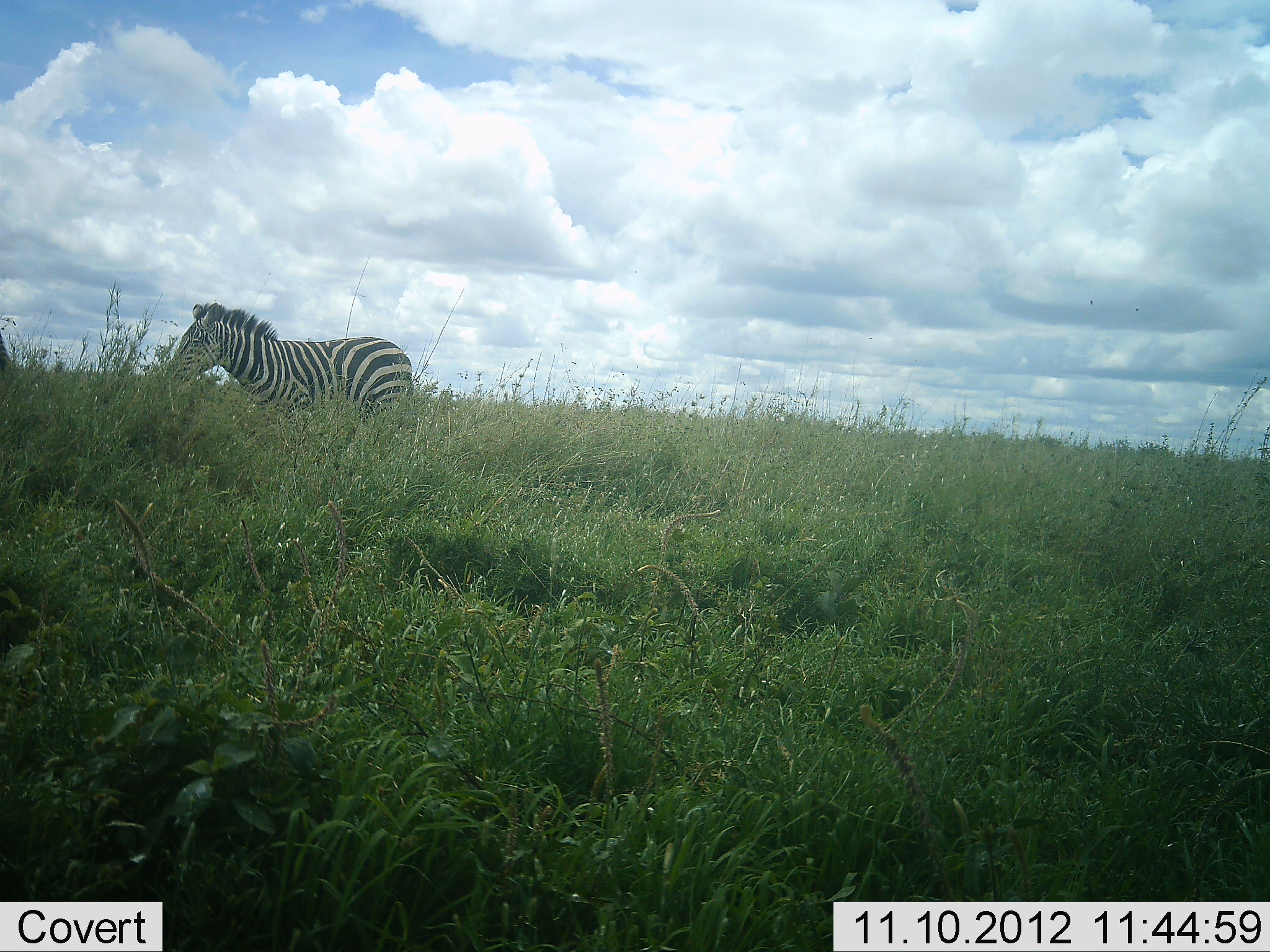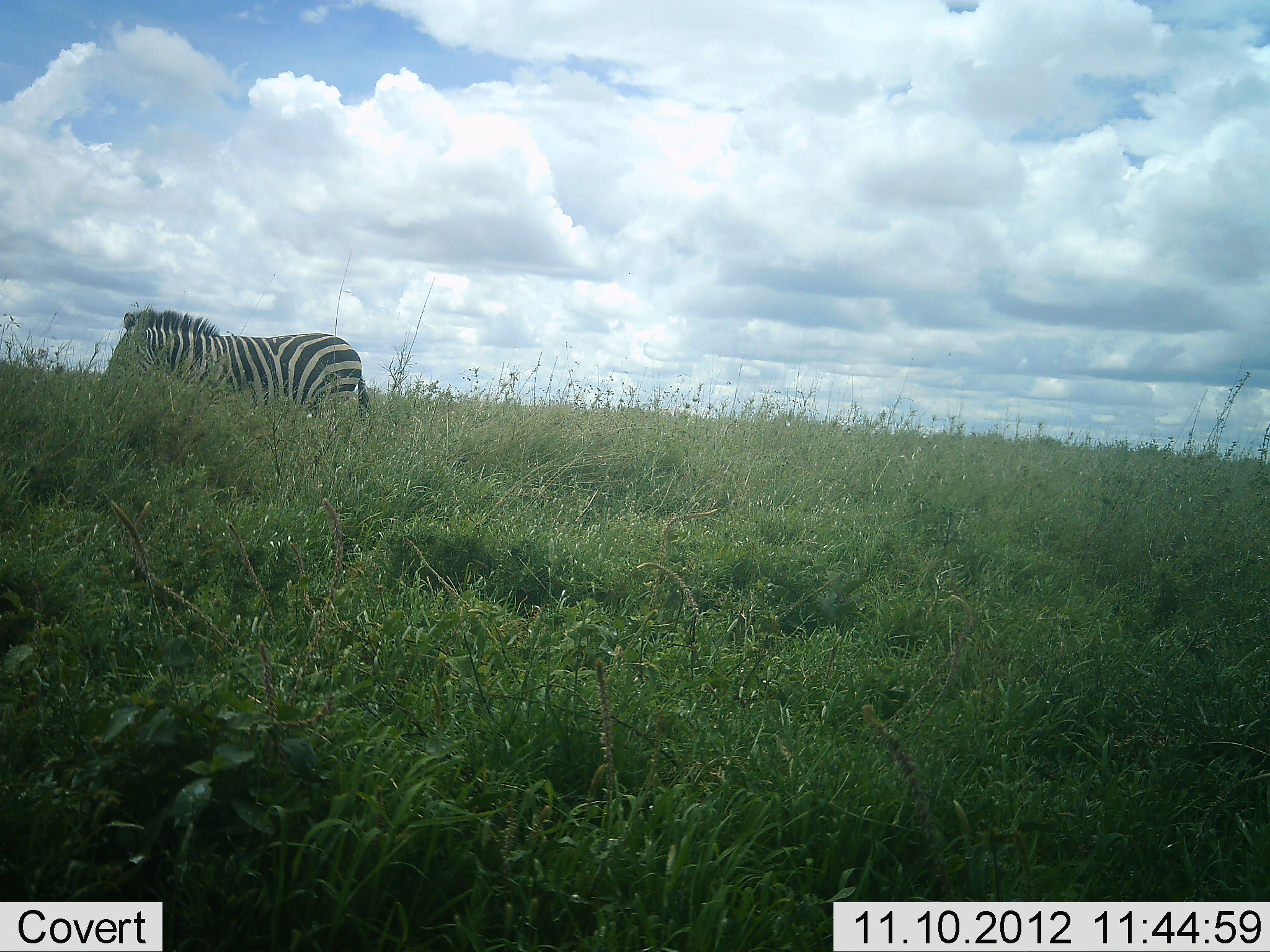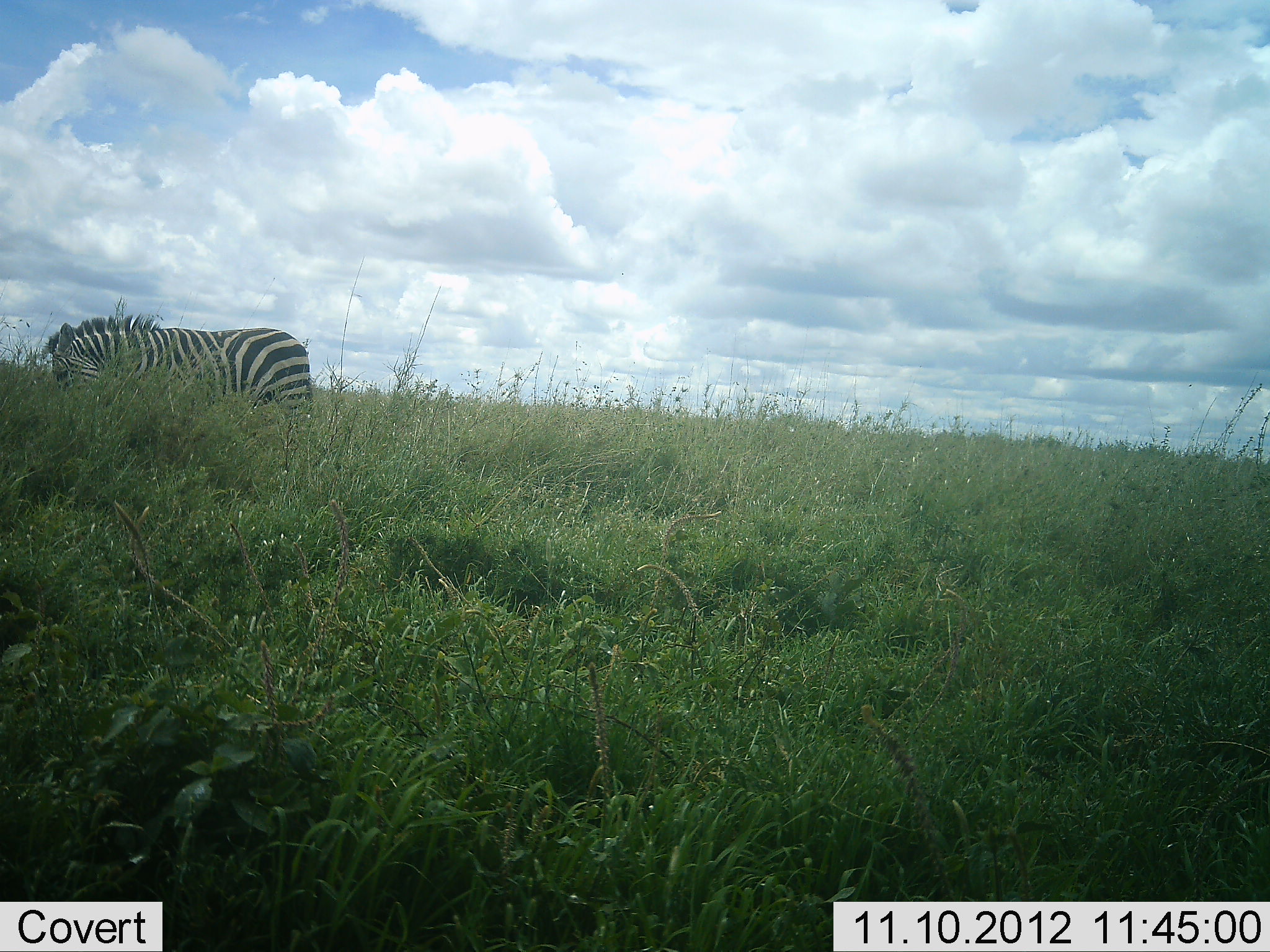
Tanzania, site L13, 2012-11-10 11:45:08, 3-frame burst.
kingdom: Animalia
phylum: Chordata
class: Mammalia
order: Perissodactyla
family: Equidae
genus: Equus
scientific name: Equus quagga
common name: plains zebra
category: zebra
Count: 1.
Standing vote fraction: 20%.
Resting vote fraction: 0%.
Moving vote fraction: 80%.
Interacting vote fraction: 0%.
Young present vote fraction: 0%.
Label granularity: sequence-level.